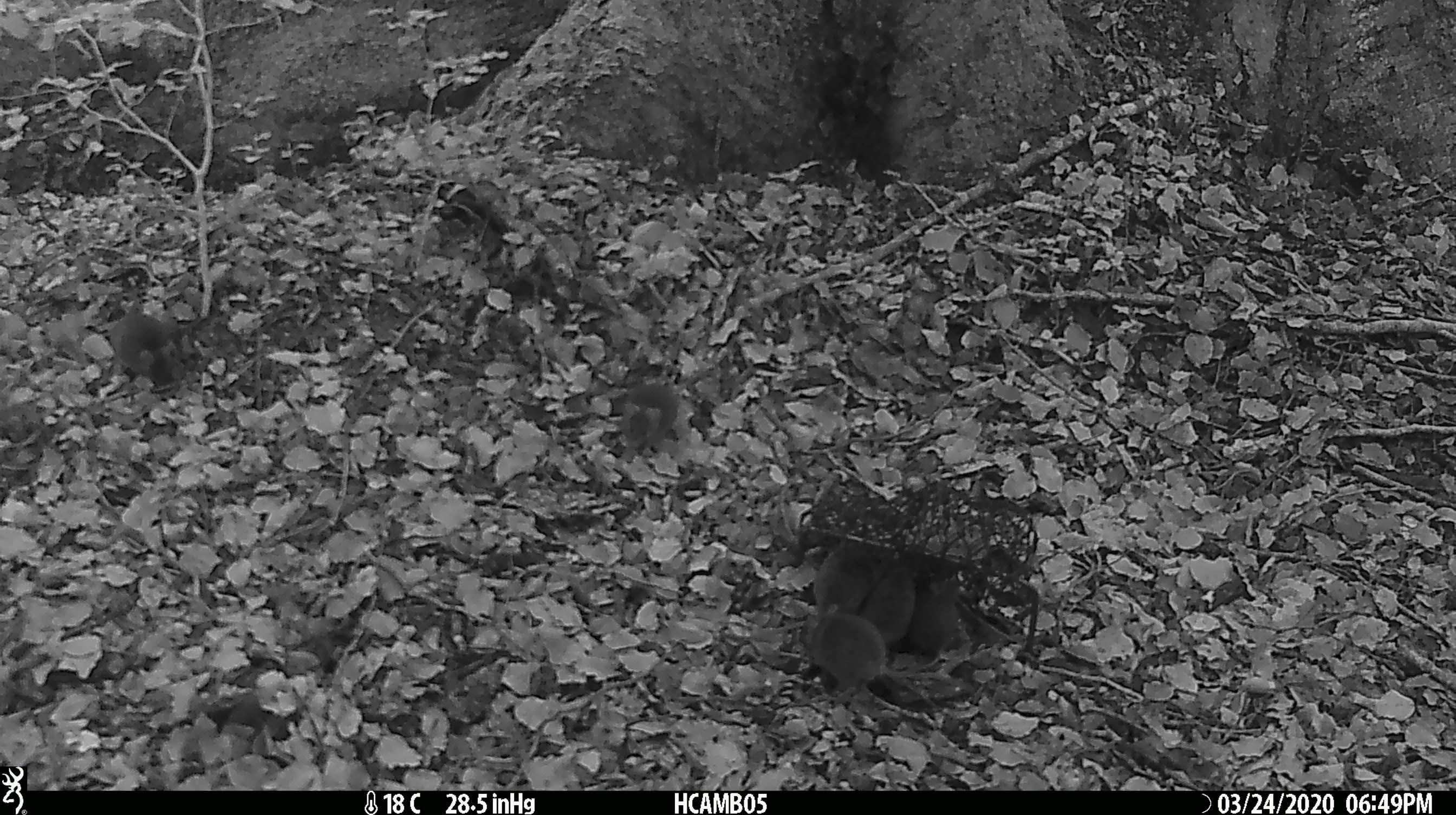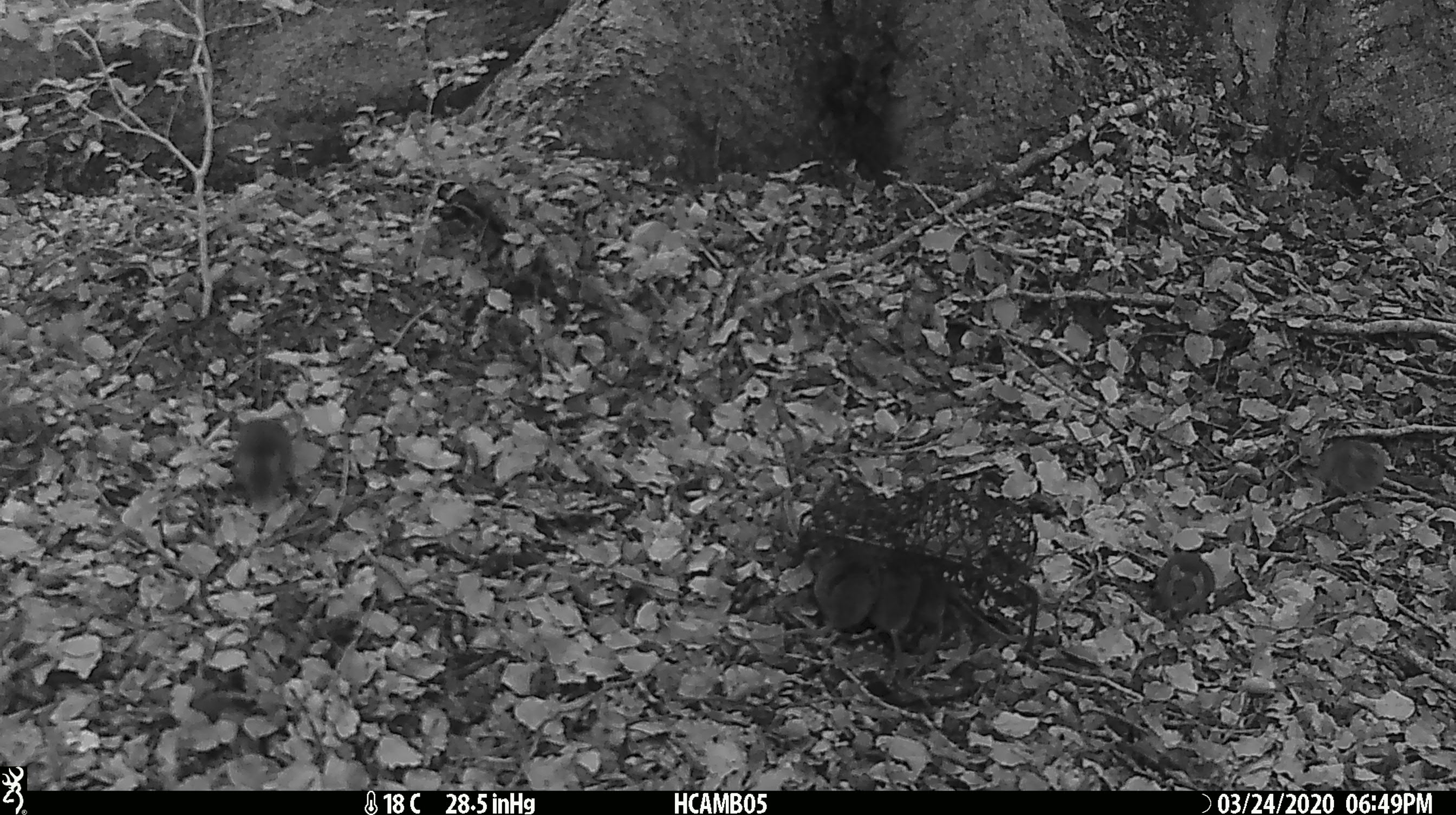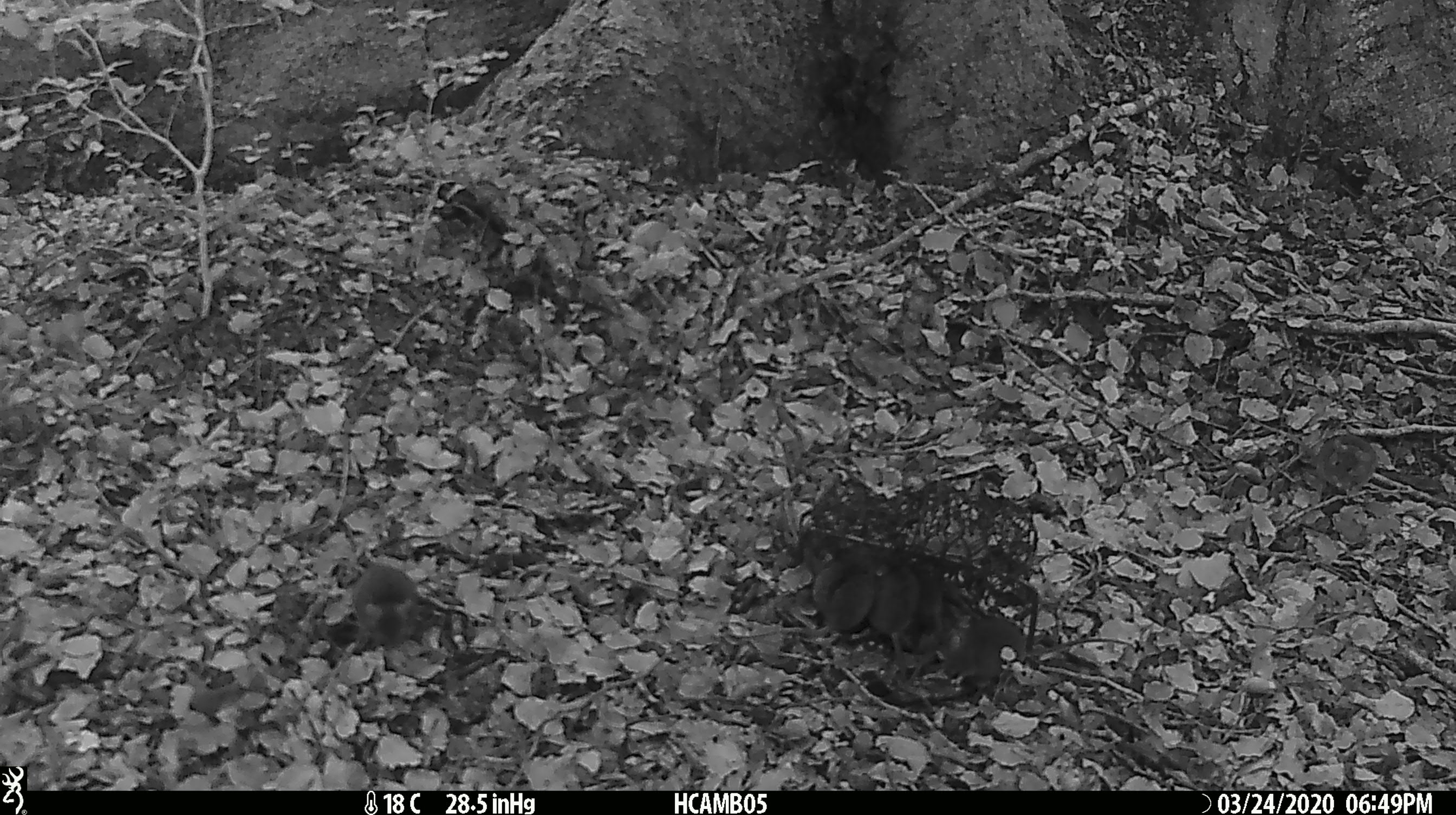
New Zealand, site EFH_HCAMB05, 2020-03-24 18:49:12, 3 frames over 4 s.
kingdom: Animalia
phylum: Chordata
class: Mammalia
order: Rodentia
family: Muridae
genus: Mus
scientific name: Mus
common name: mouse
Mouse (Mus).